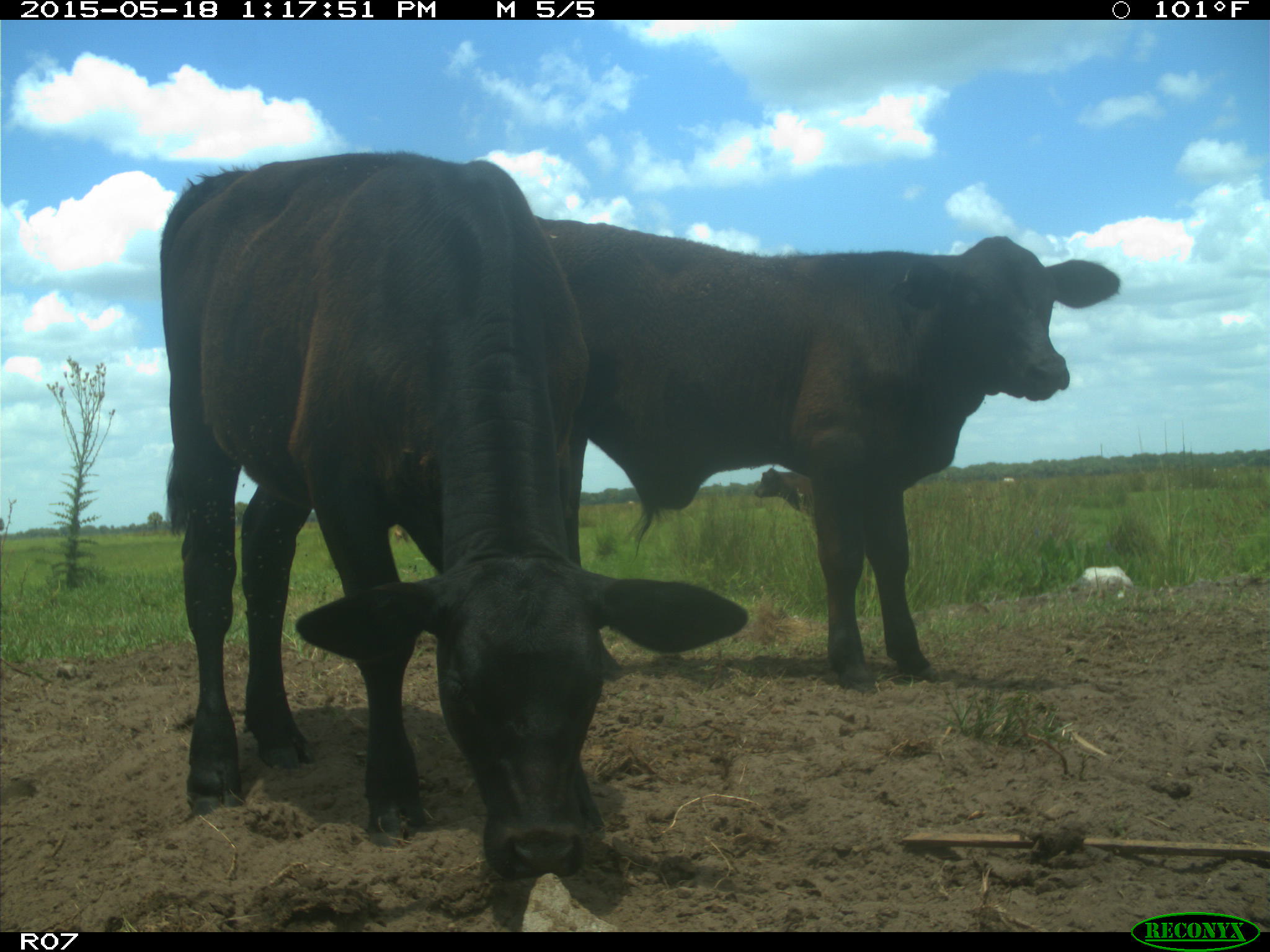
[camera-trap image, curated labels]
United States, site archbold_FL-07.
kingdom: Animalia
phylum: Chordata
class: Mammalia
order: Artiodactyla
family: Bovidae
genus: Bos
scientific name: Bos taurus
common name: domestic cow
Bos taurus (domestic cow).